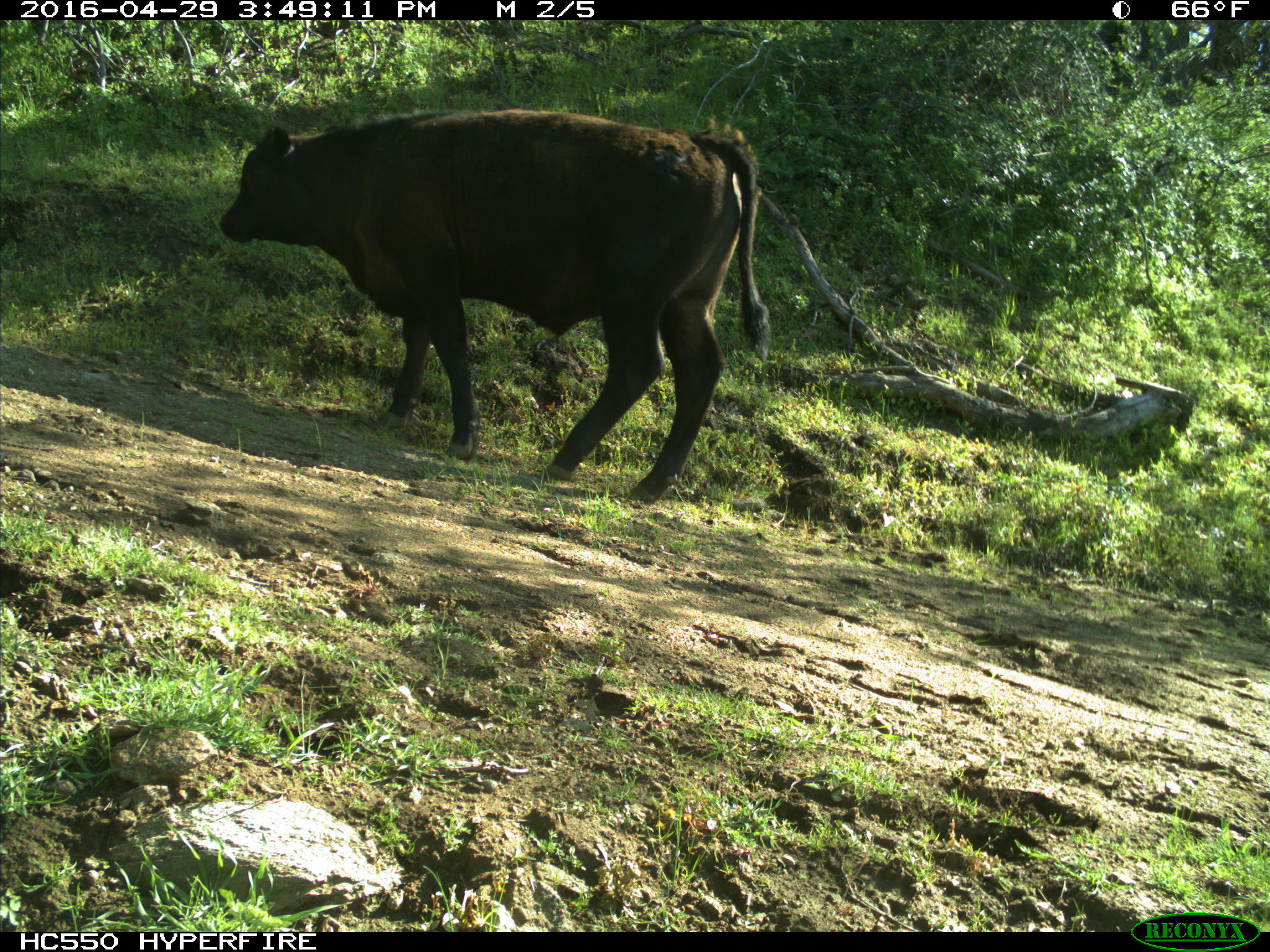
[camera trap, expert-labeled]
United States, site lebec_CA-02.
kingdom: Animalia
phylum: Chordata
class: Mammalia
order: Artiodactyla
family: Bovidae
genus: Bos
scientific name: Bos taurus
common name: domestic cow